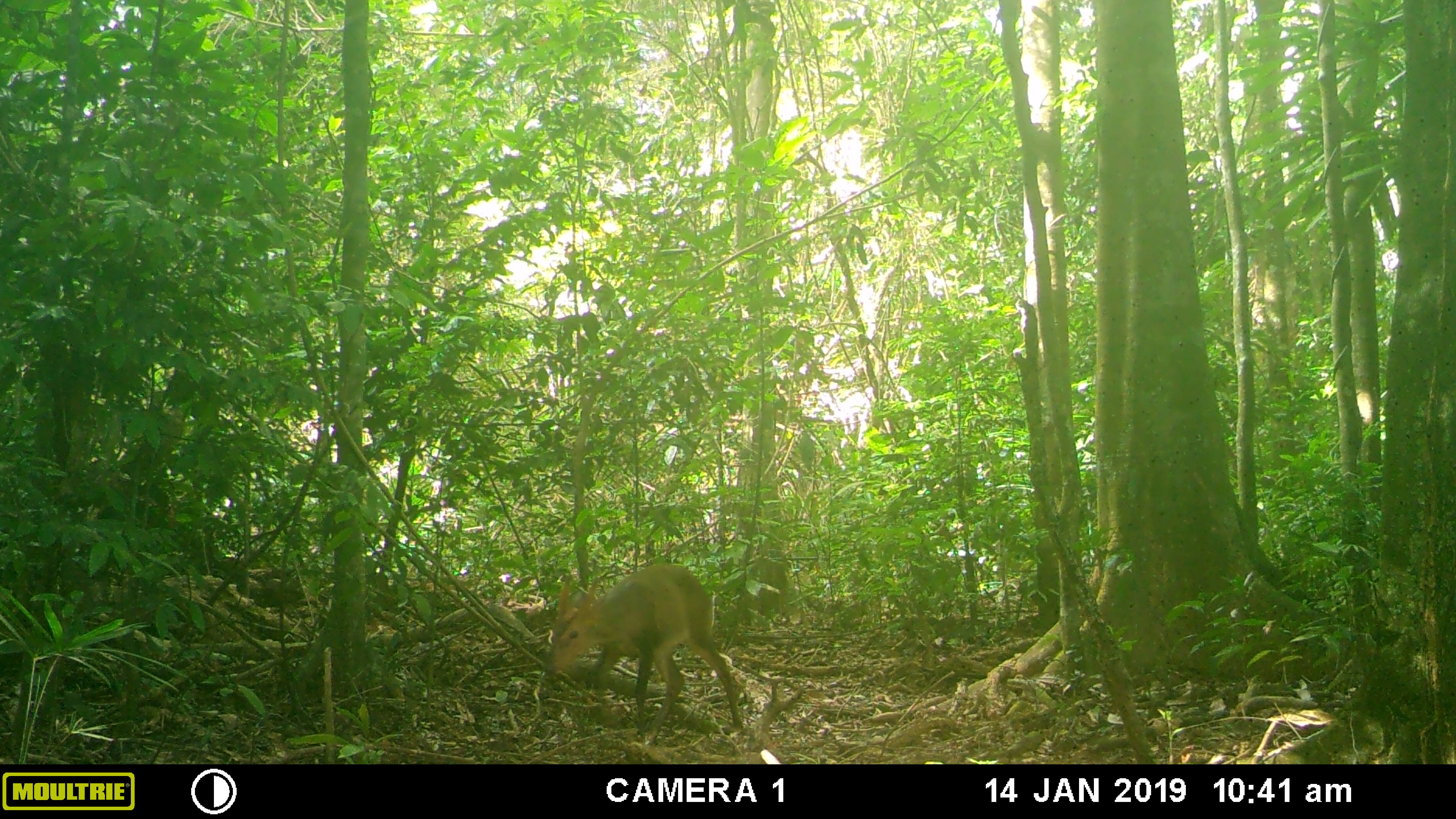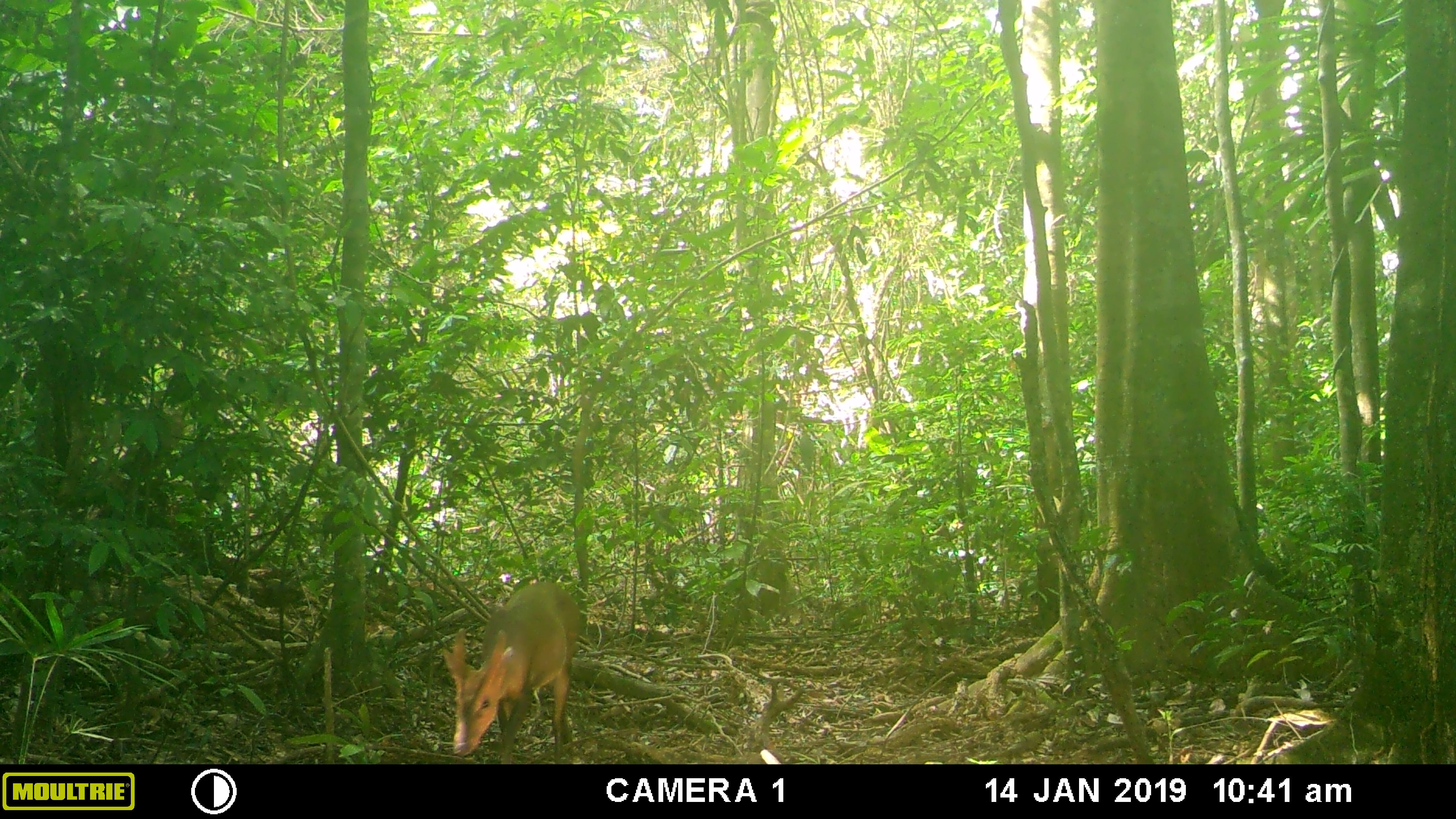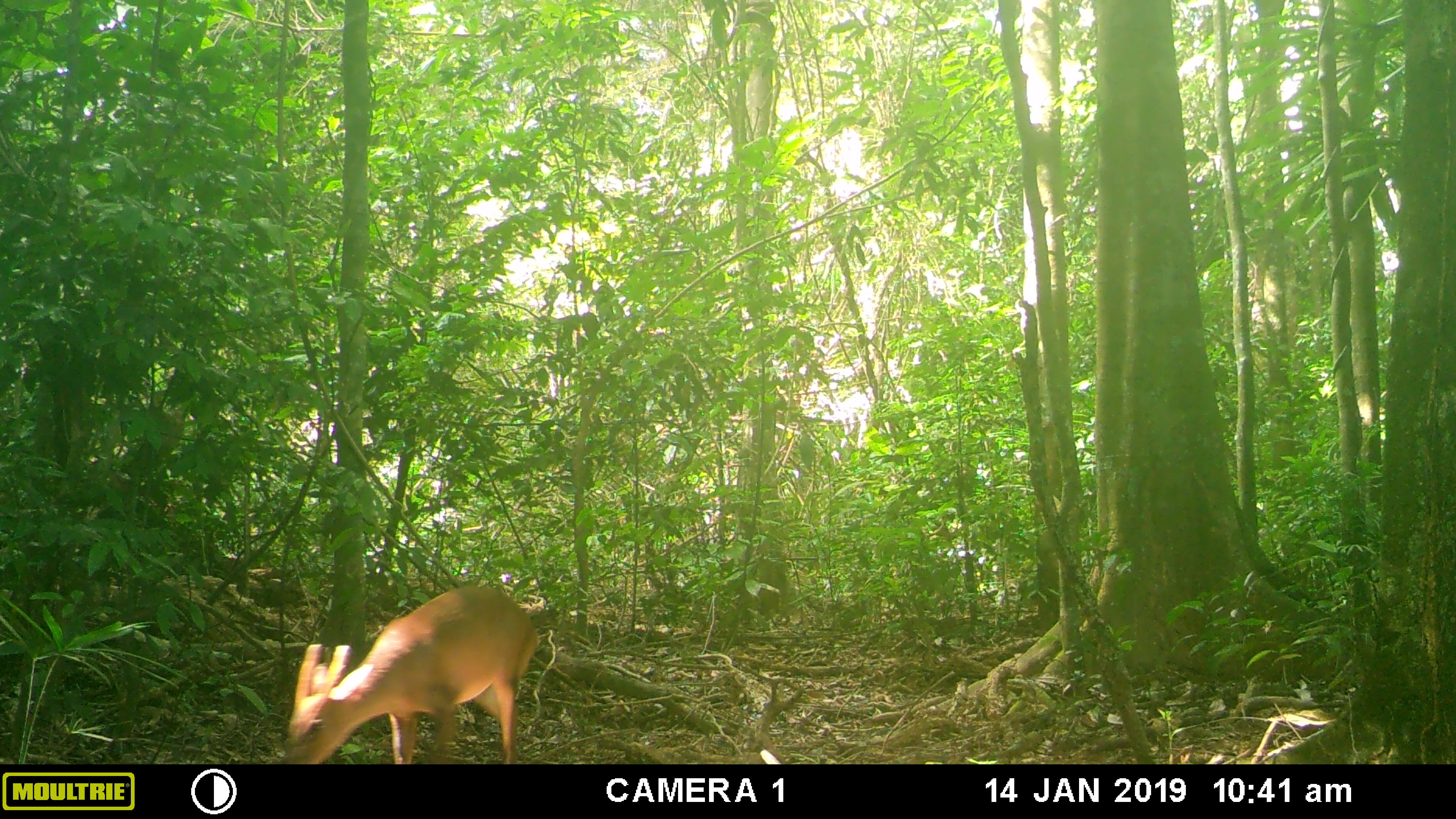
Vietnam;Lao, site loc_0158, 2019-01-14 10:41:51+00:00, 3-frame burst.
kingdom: Animalia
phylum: Chordata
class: Mammalia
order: Artiodactyla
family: Cervidae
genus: Muntiacus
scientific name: Muntiacus vuquangensis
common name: large-antlered muntjac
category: large antlered muntjac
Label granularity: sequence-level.